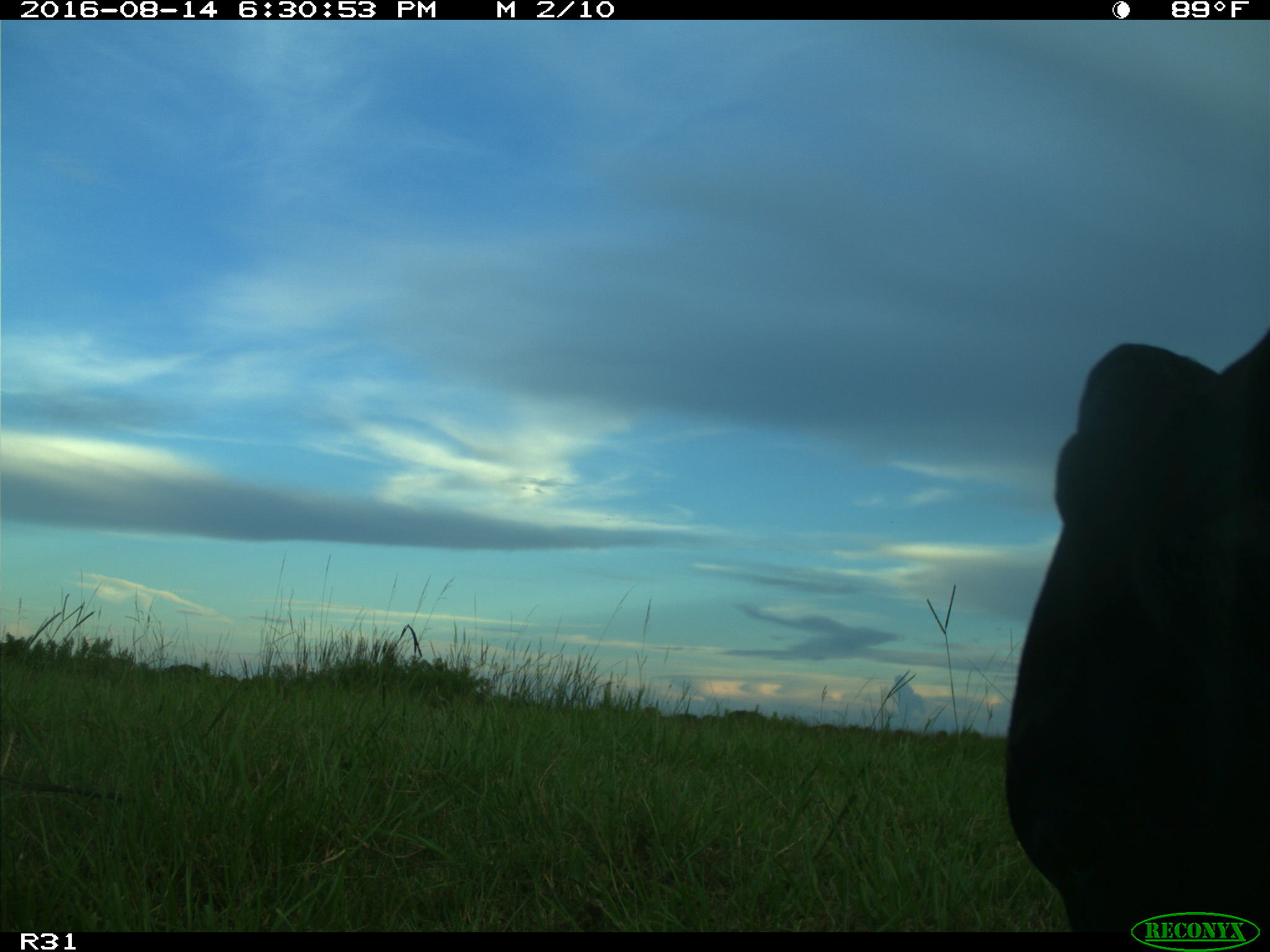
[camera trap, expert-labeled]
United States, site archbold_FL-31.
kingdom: Animalia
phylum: Chordata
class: Mammalia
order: Artiodactyla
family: Bovidae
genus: Bos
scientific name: Bos taurus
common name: domestic cow